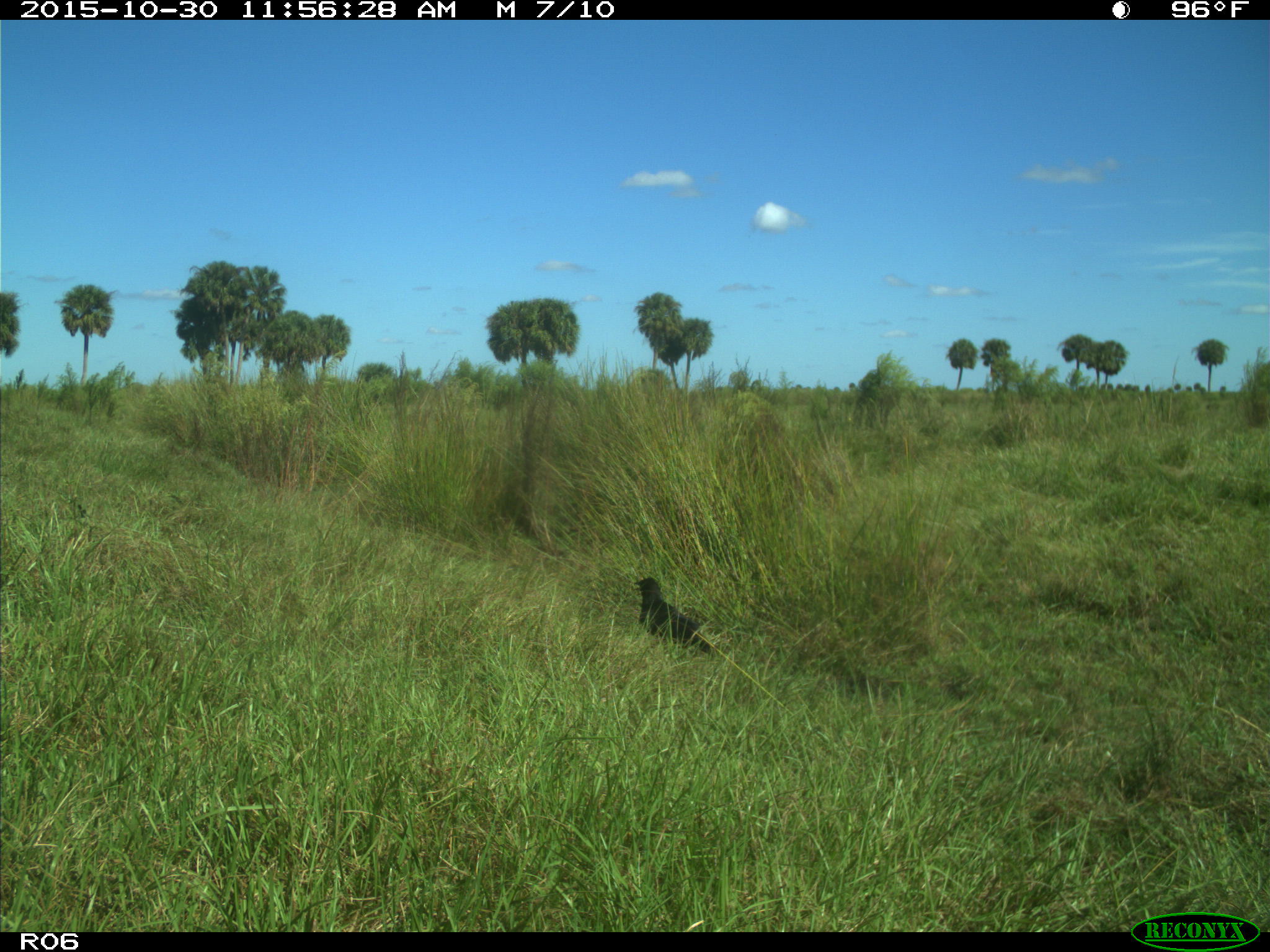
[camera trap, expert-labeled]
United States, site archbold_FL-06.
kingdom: Animalia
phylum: Chordata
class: Aves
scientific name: Aves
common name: birds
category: unidentified bird